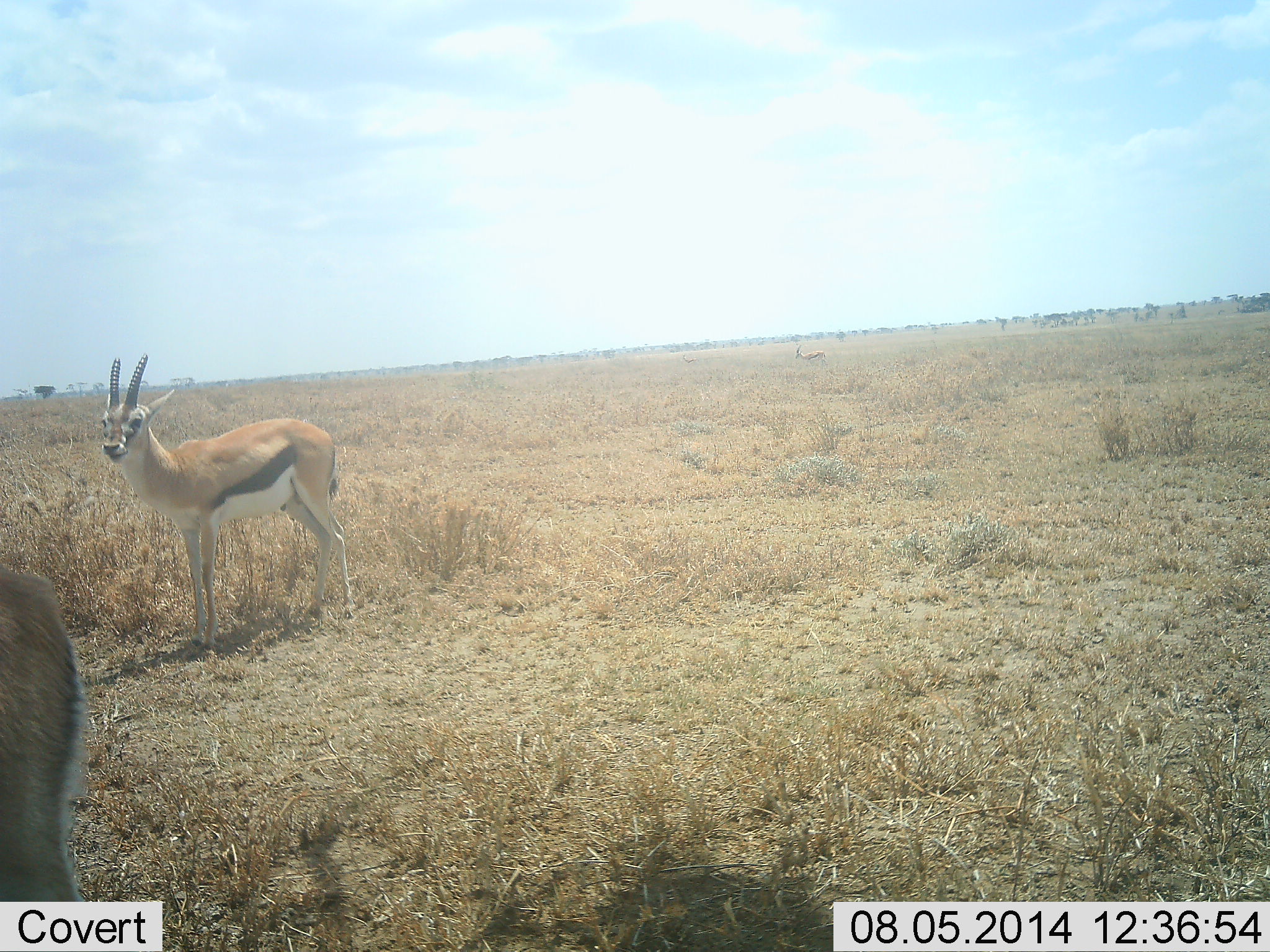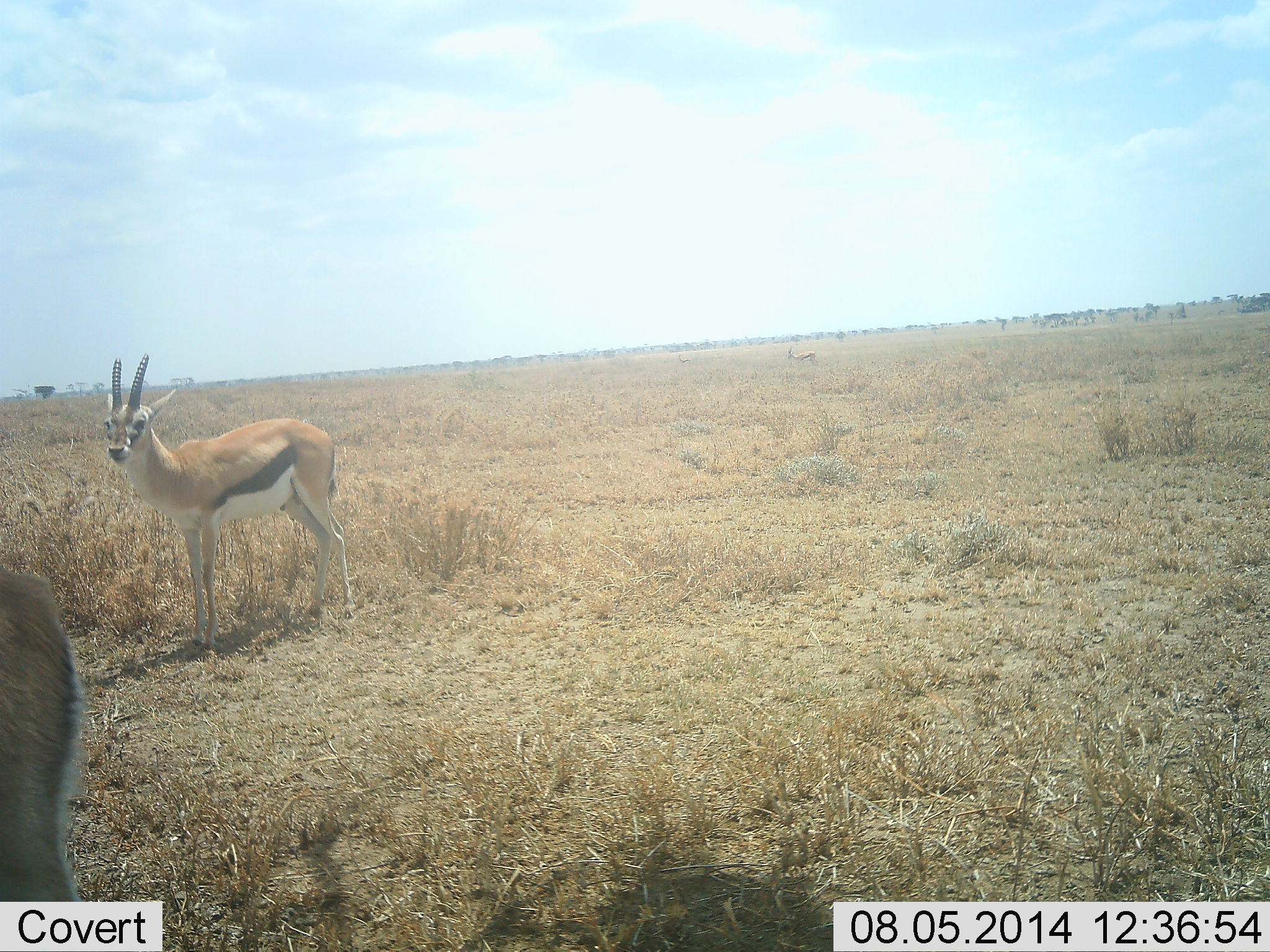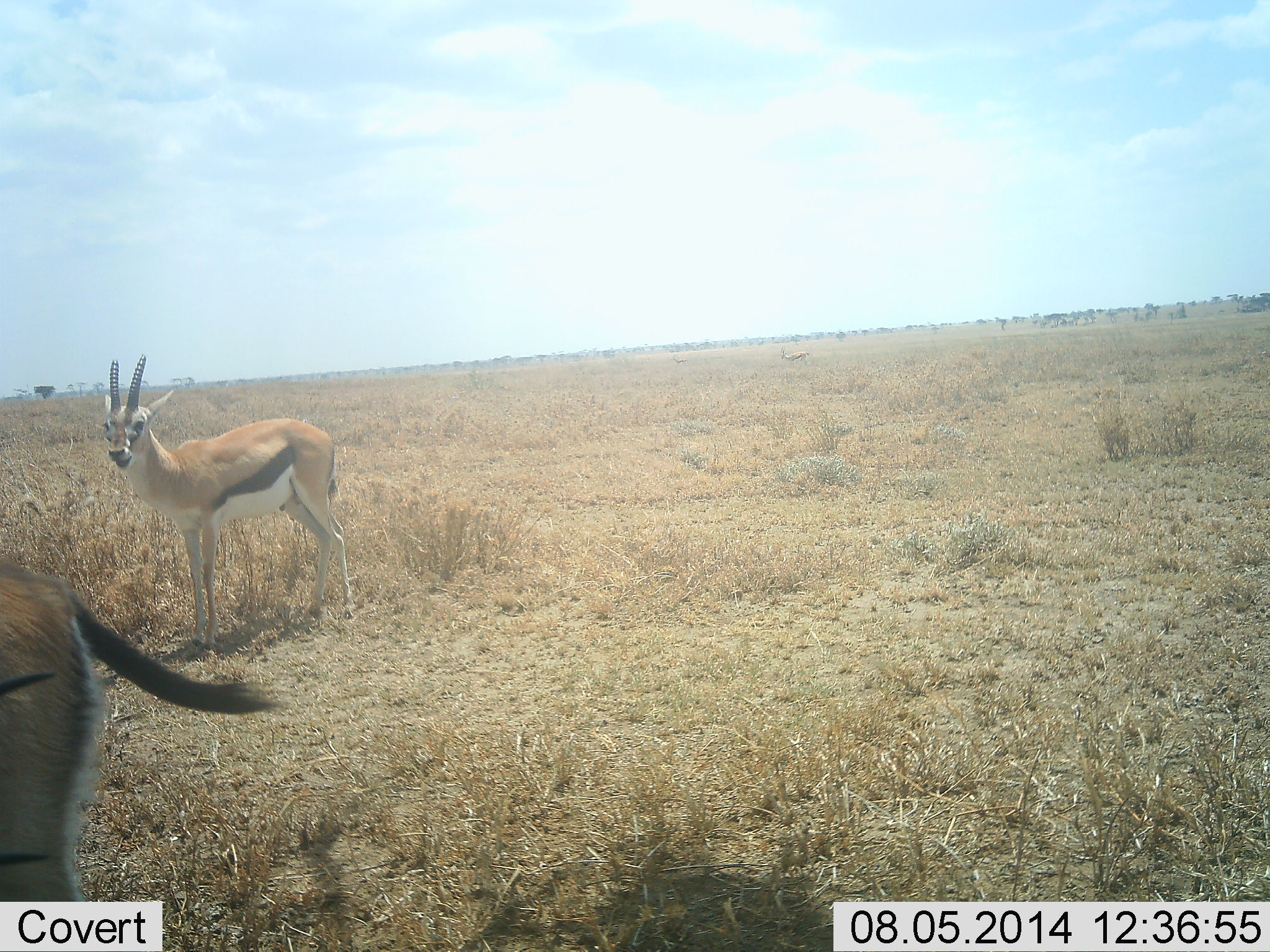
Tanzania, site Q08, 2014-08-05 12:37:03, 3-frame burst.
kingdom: Animalia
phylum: Chordata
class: Mammalia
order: Artiodactyla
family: Bovidae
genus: Eudorcas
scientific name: Eudorcas thomsonii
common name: thomson's gazelle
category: gazellethomsons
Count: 2.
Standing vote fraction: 100%.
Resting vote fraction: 0%.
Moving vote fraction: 20%.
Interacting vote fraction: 0%.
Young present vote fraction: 0%.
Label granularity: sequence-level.